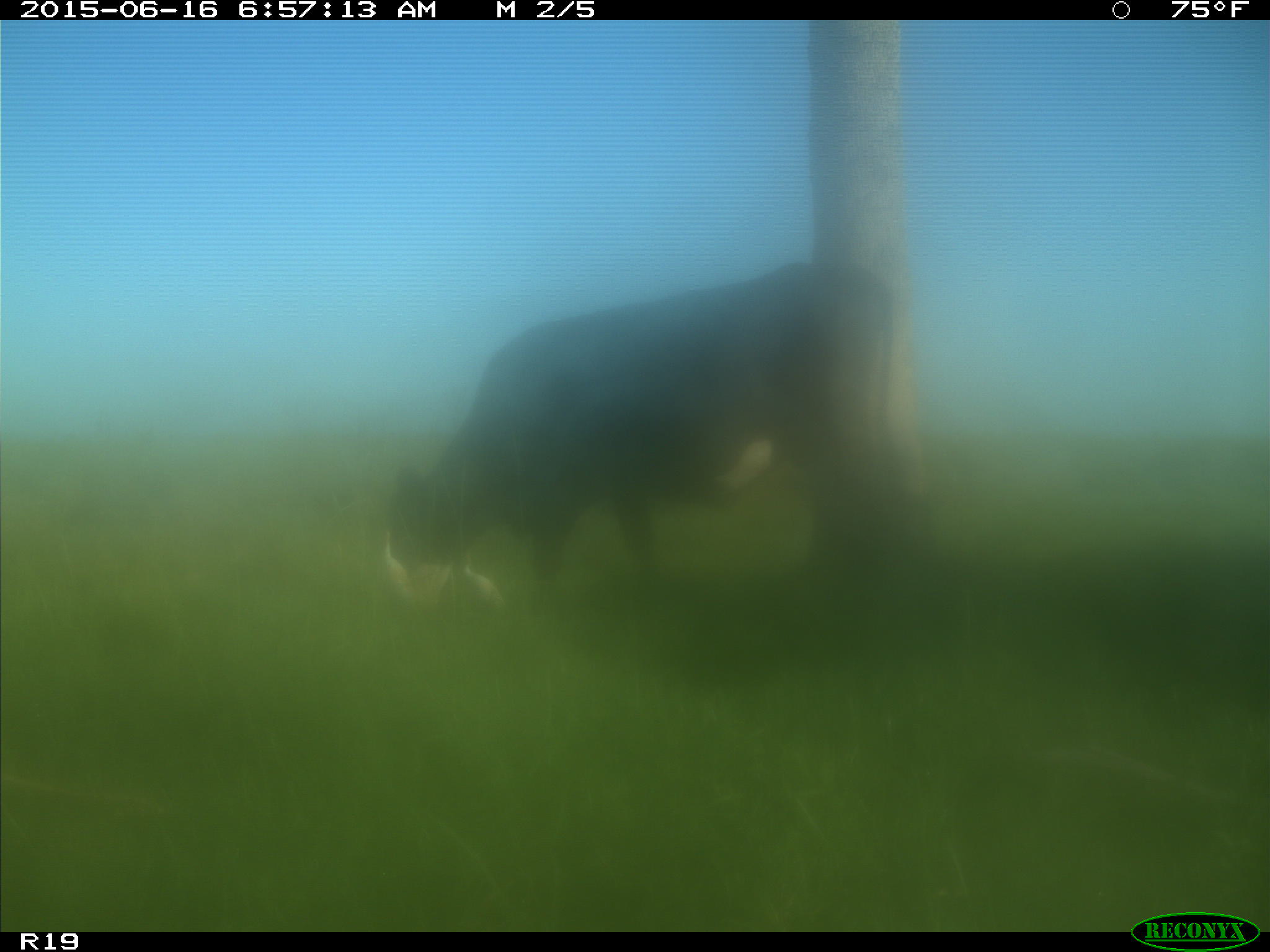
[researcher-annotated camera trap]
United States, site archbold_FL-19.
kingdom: Animalia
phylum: Chordata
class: Mammalia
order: Artiodactyla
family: Bovidae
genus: Bos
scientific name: Bos taurus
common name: domestic cow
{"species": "Bos taurus (domestic cow)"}